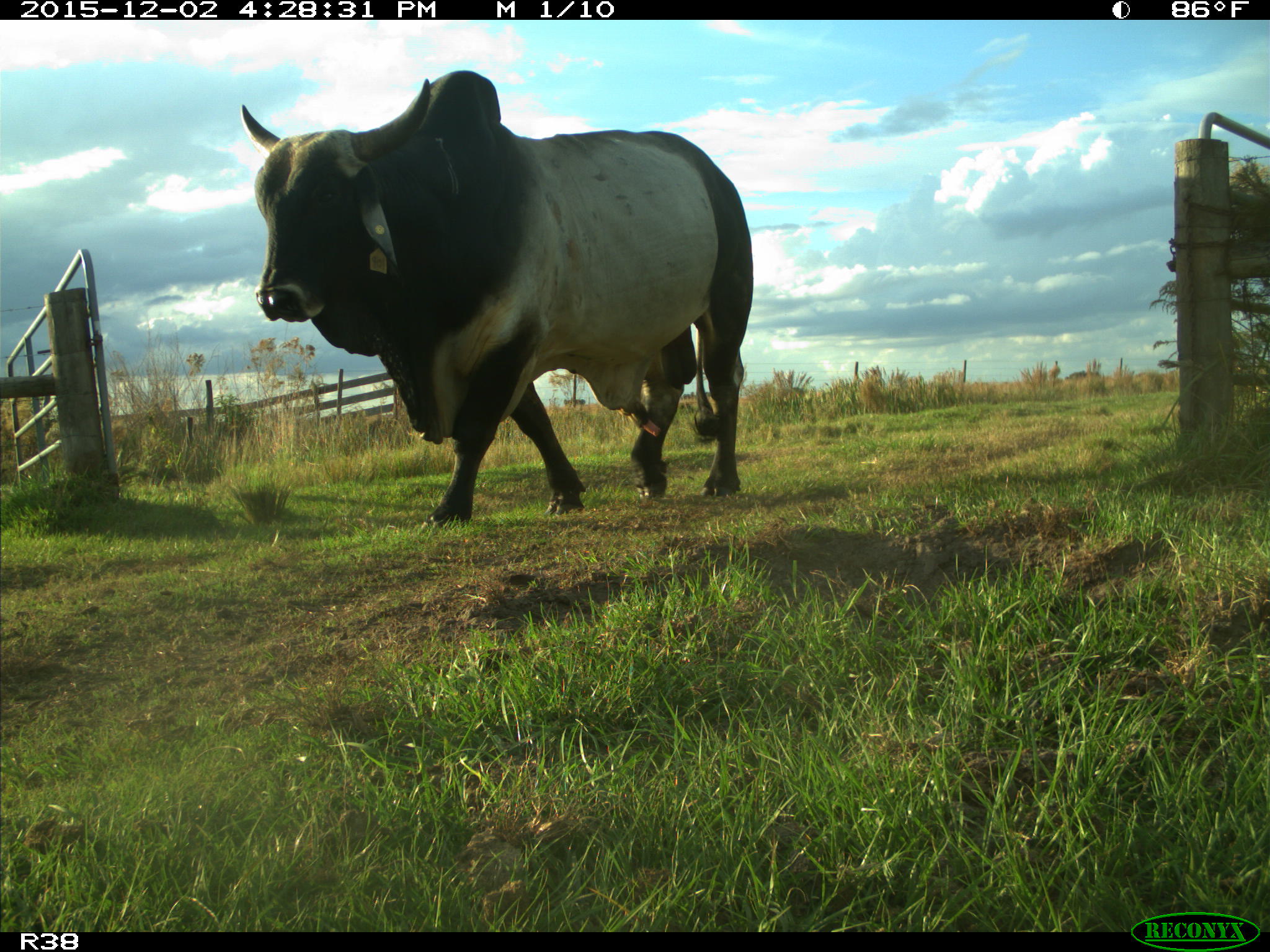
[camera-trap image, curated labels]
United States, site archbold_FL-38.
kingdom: Animalia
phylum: Chordata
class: Mammalia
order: Artiodactyla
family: Bovidae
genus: Bos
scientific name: Bos taurus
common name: domestic cow